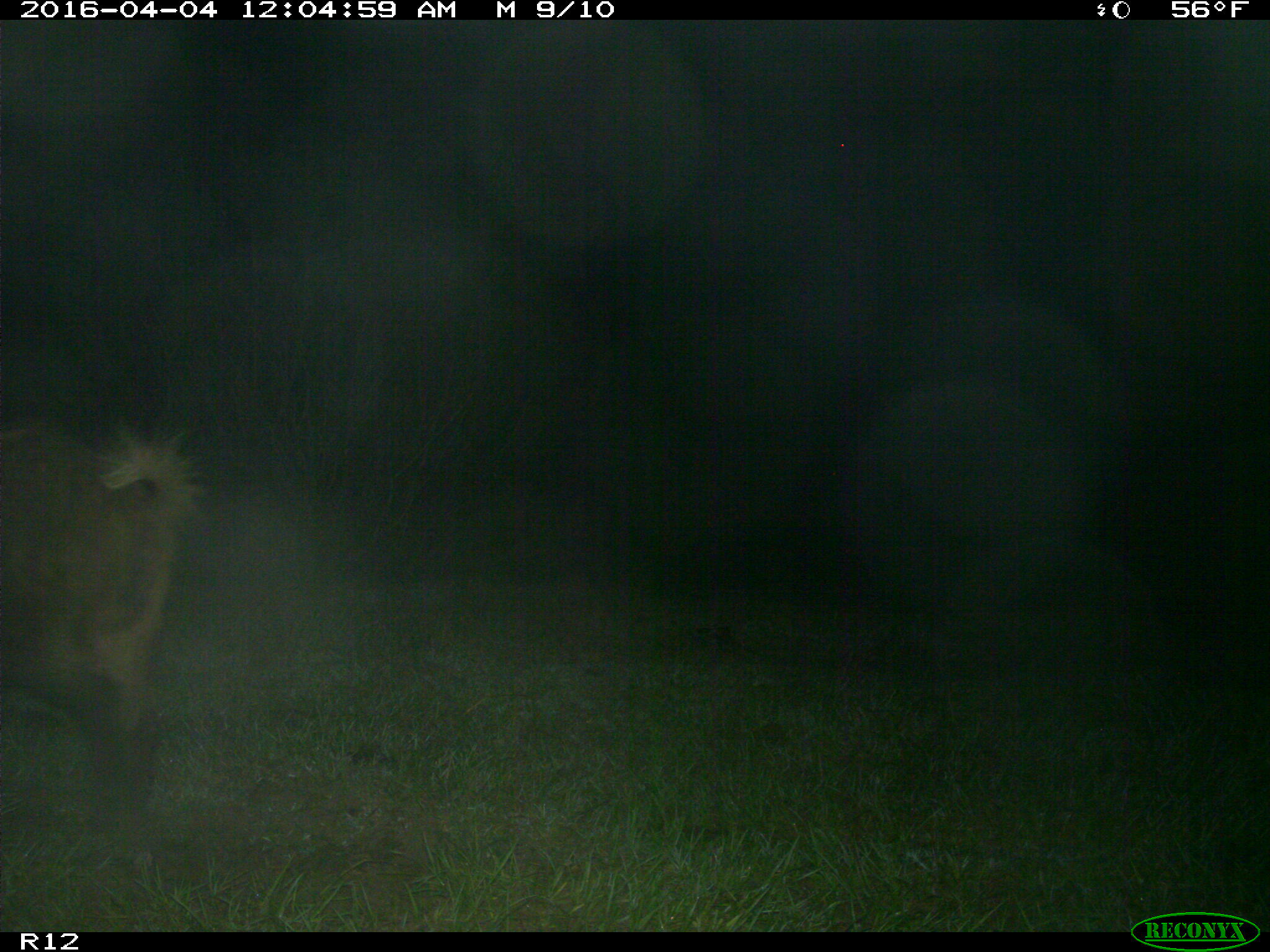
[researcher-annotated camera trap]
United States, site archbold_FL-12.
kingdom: Animalia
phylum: Chordata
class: Mammalia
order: Artiodactyla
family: Suidae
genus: Sus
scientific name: Sus scrofa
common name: wild boar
Sus scrofa (wild boar).